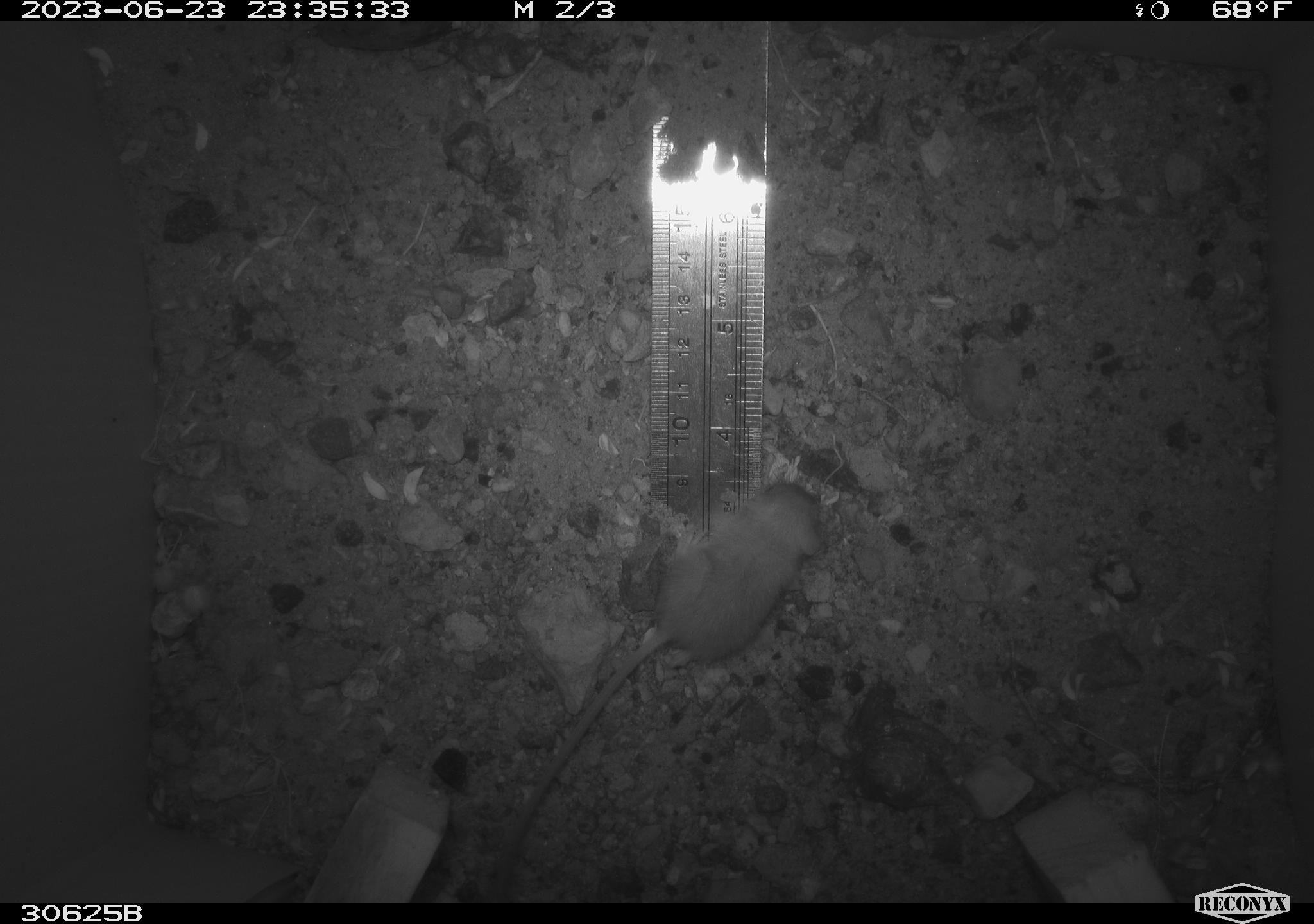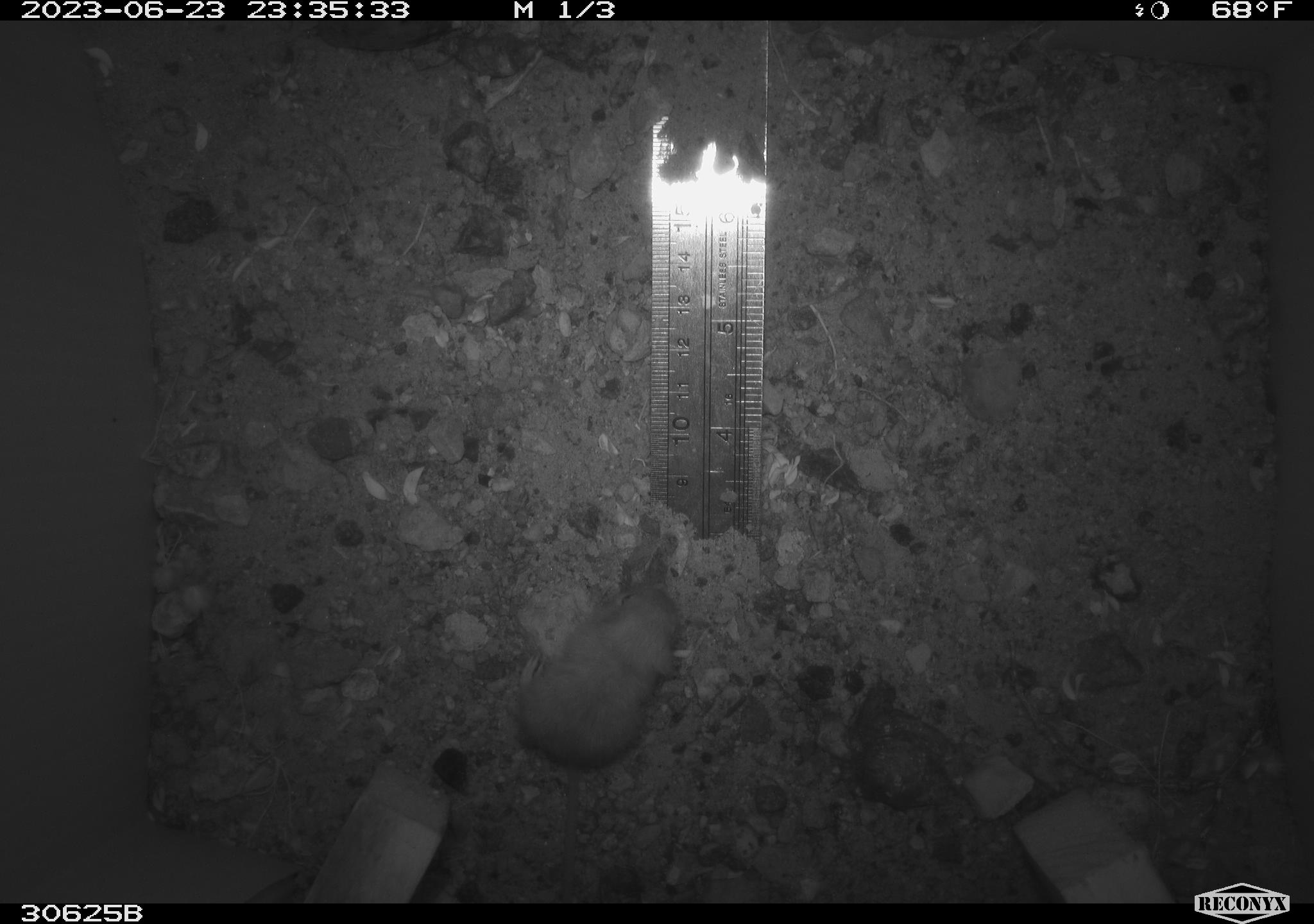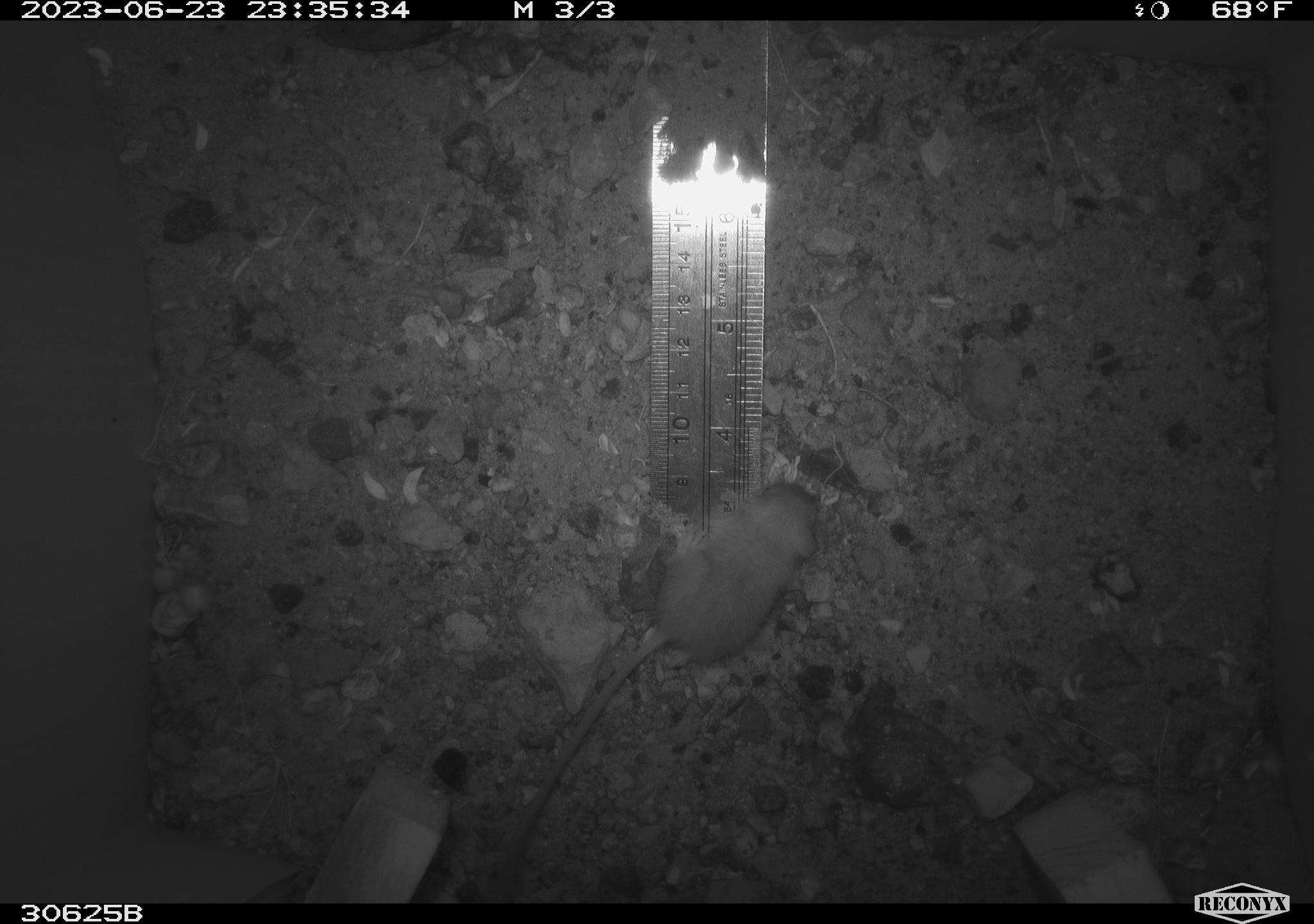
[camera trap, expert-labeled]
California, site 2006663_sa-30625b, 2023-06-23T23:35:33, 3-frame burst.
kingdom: Animalia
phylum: Chordata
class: Mammalia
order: Rodentia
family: Heteromyidae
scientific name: Heteromyidae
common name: kangaroo rats and pocket mice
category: heteromyidae family